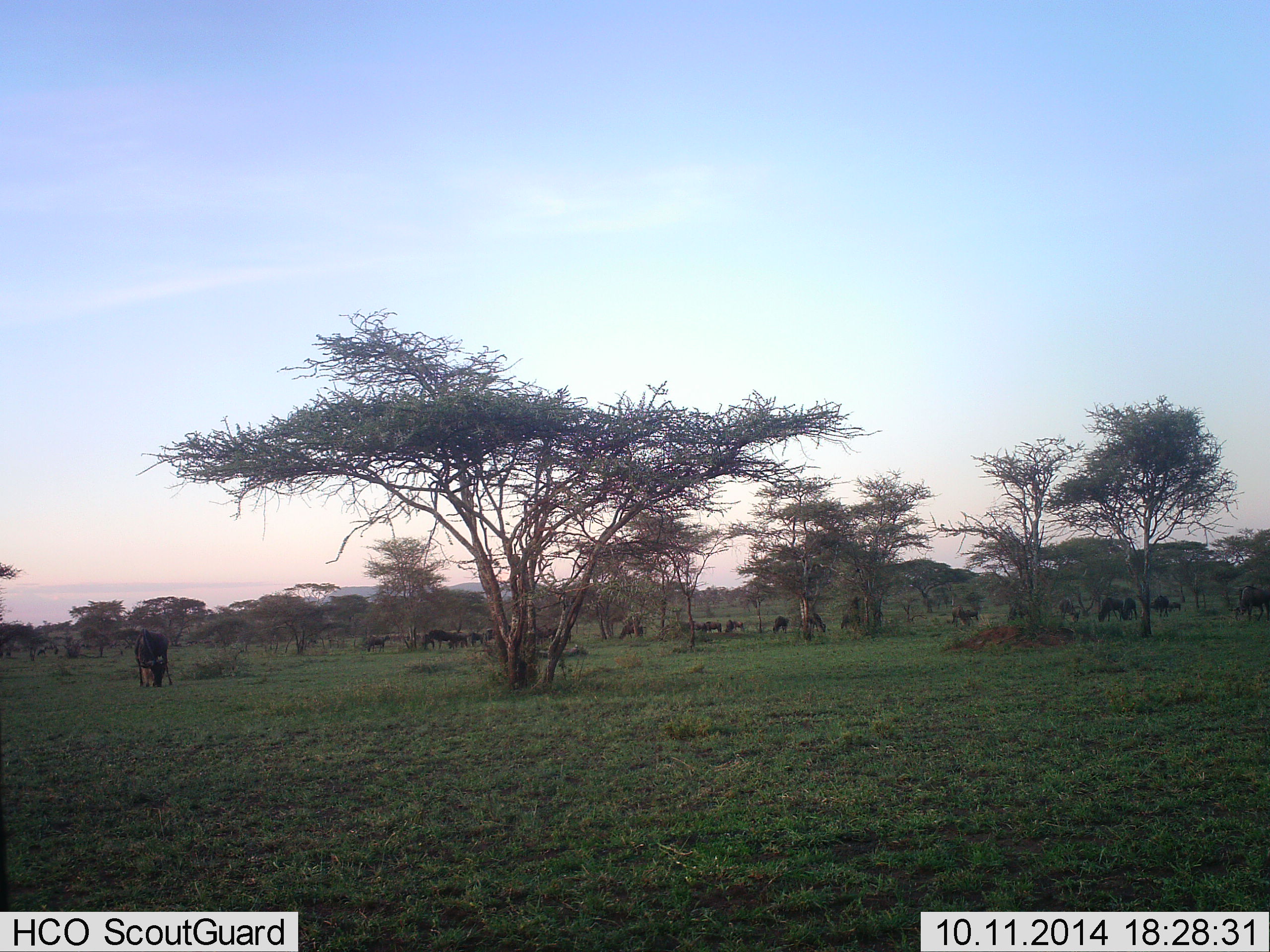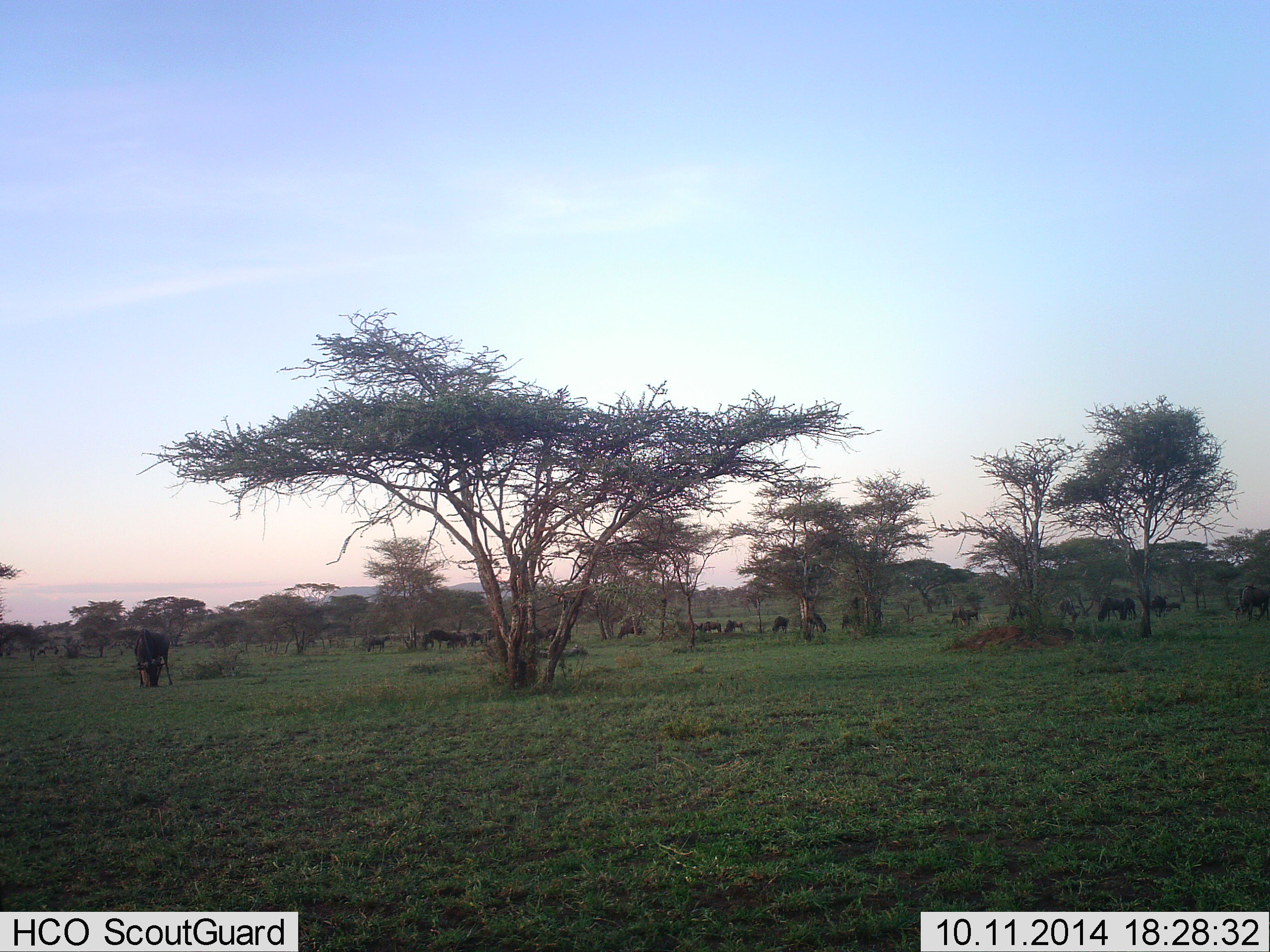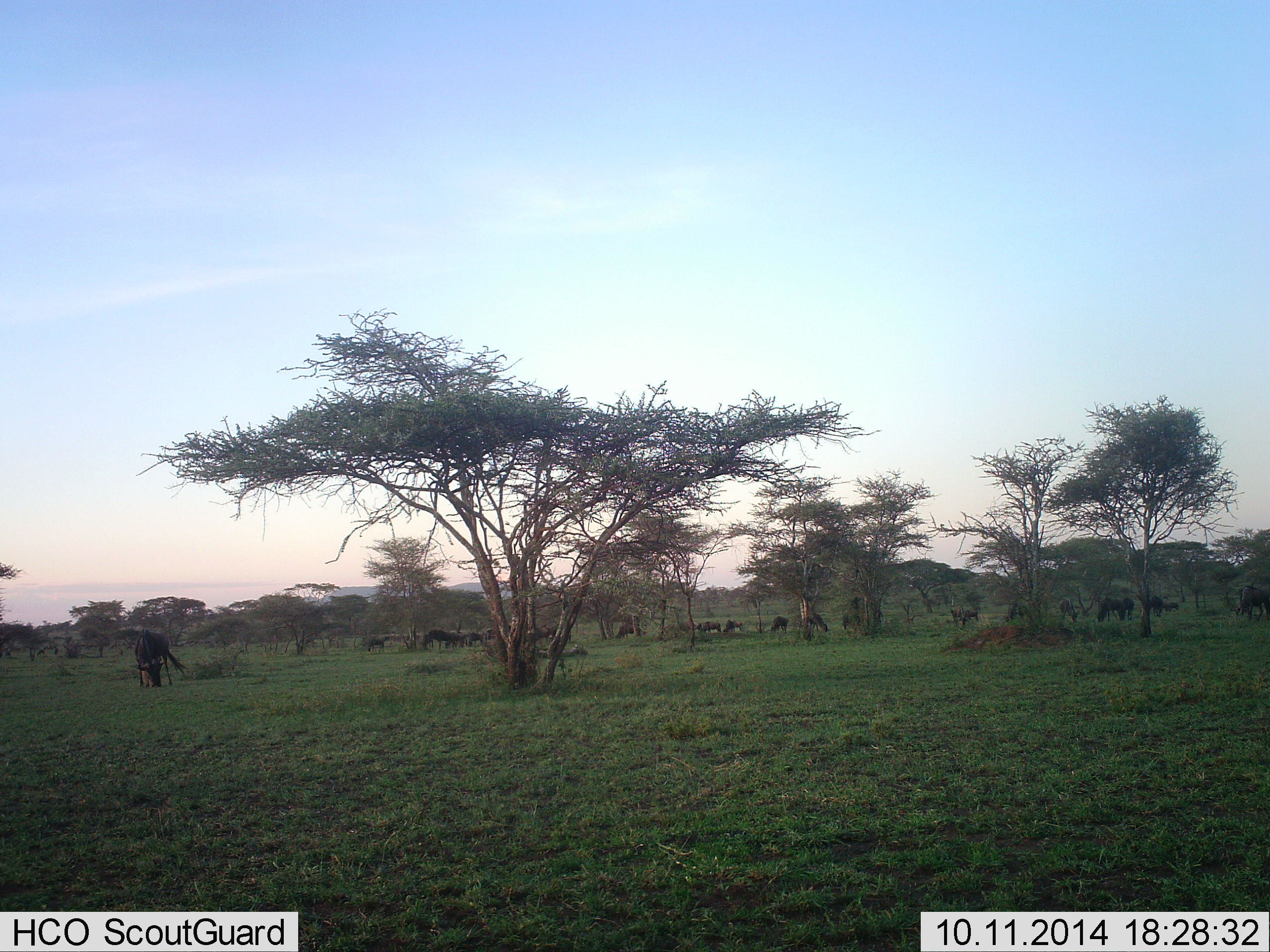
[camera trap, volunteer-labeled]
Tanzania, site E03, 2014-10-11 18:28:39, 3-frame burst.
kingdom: Animalia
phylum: Chordata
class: Mammalia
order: Artiodactyla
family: Bovidae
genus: Connochaetes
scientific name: Connochaetes taurinus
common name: blue wildebeest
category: wildebeest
Wildebeest (blue wildebeest) (Connochaetes taurinus), count 11-50. Behavior (volunteer vote fractions): standing 36%, resting 9%, moving 0%, interacting 0%. Young present (vote fraction): 0%. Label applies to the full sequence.